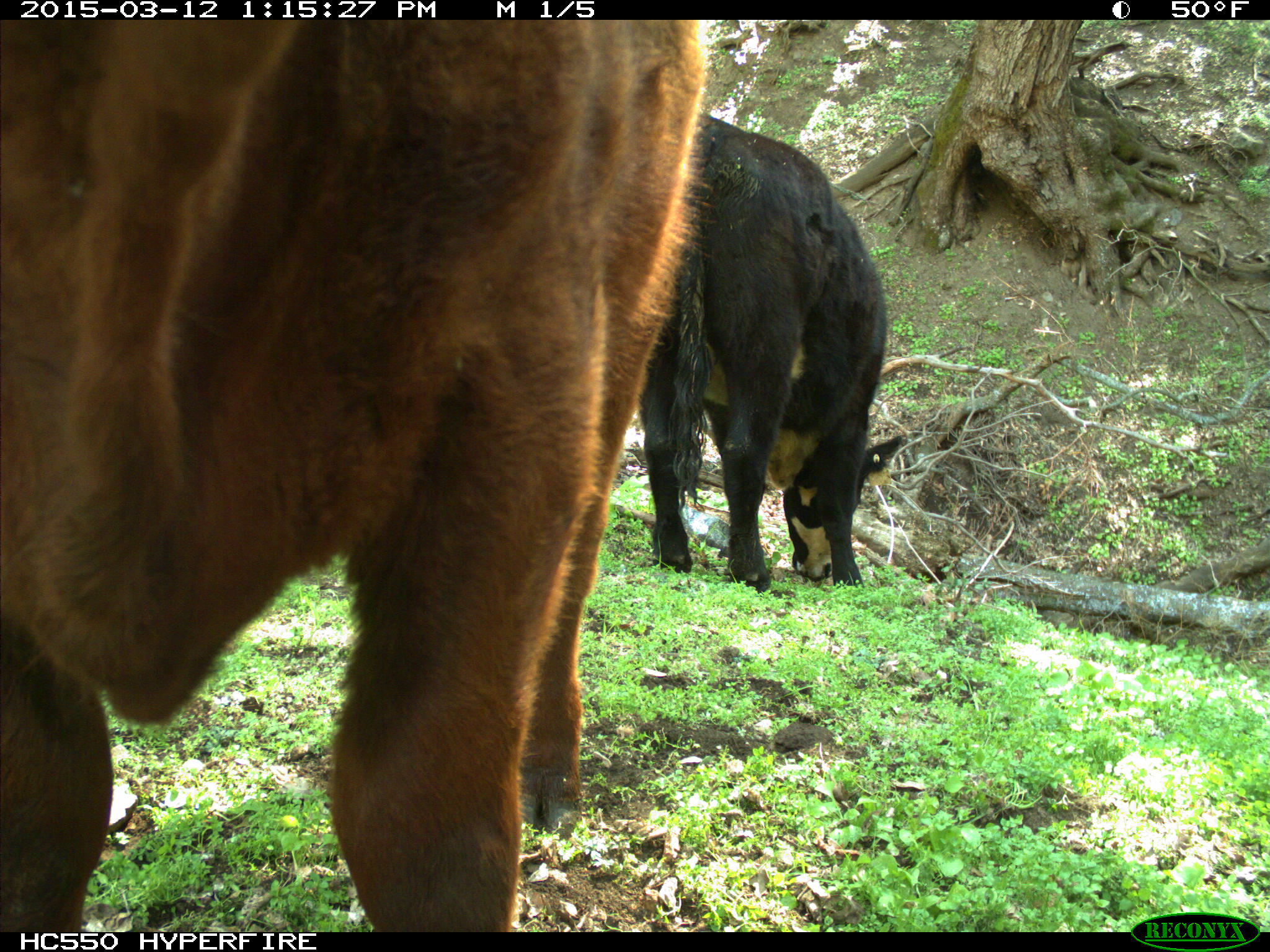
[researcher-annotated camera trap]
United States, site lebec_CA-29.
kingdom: Animalia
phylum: Chordata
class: Mammalia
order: Artiodactyla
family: Bovidae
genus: Bos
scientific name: Bos taurus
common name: domestic cow